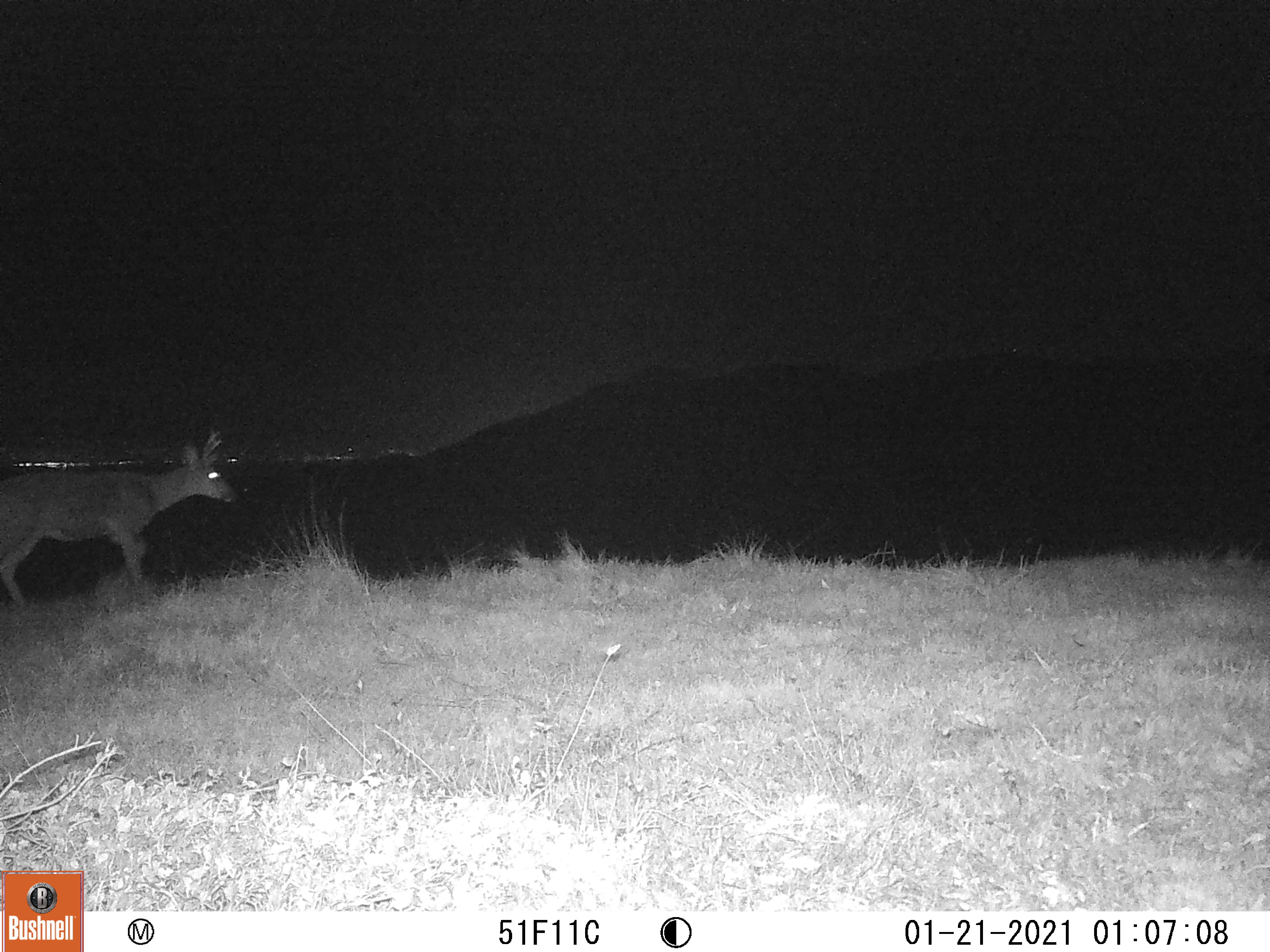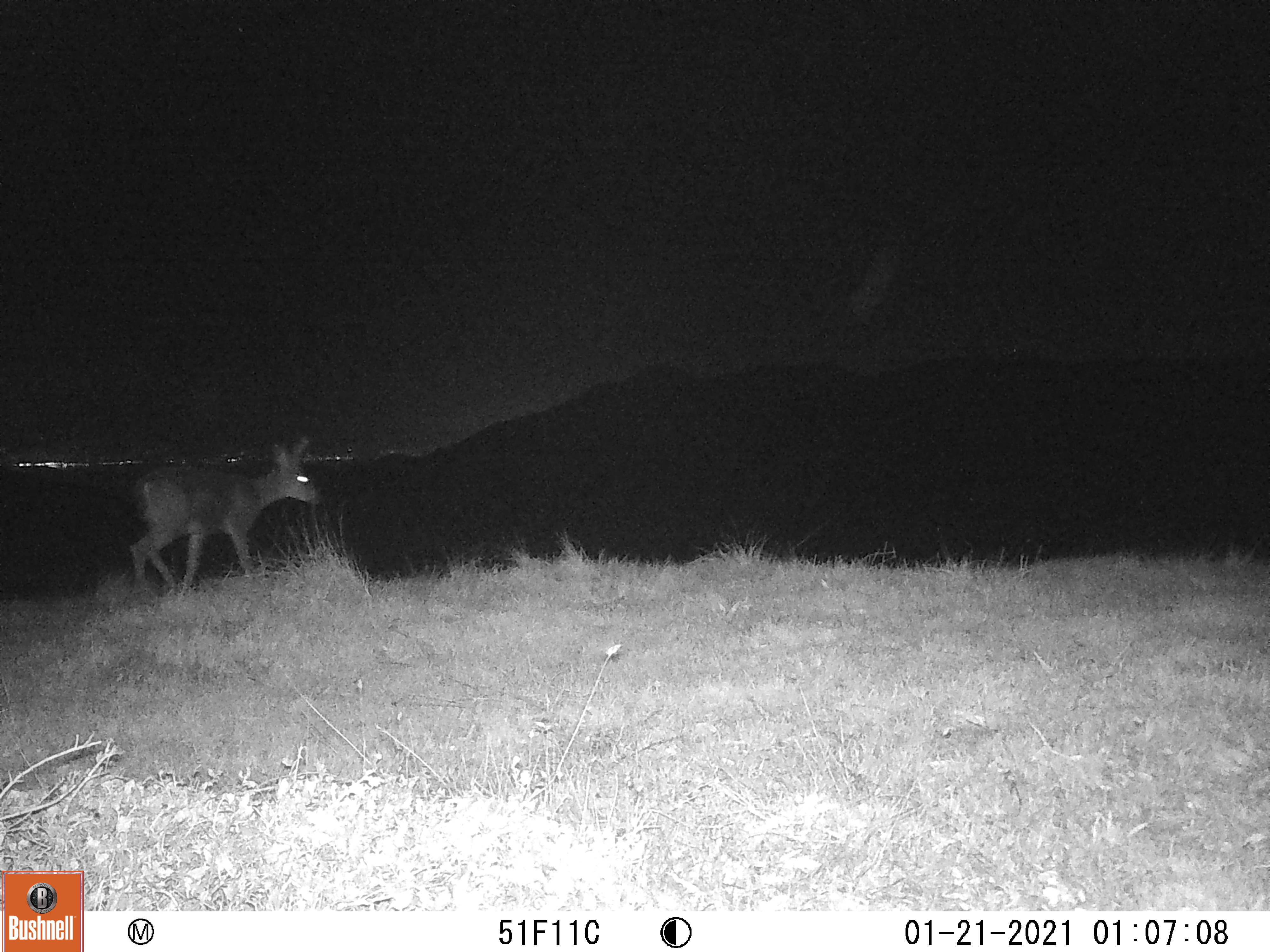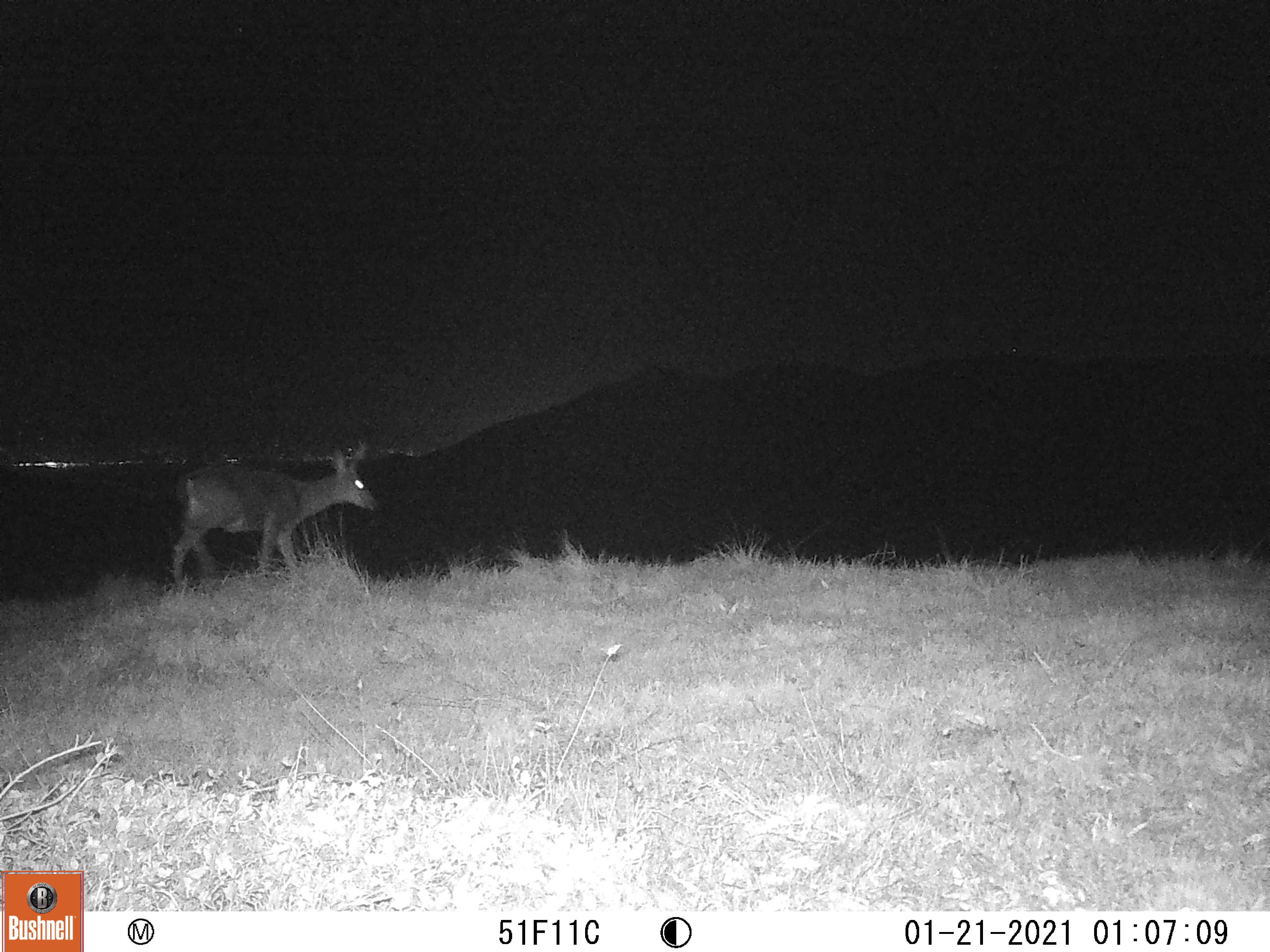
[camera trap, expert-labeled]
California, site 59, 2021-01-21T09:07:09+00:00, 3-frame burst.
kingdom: Animalia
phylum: Chordata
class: Mammalia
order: Artiodactyla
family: Cervidae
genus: Odocoileus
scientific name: Odocoileus hemionus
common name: mule deer